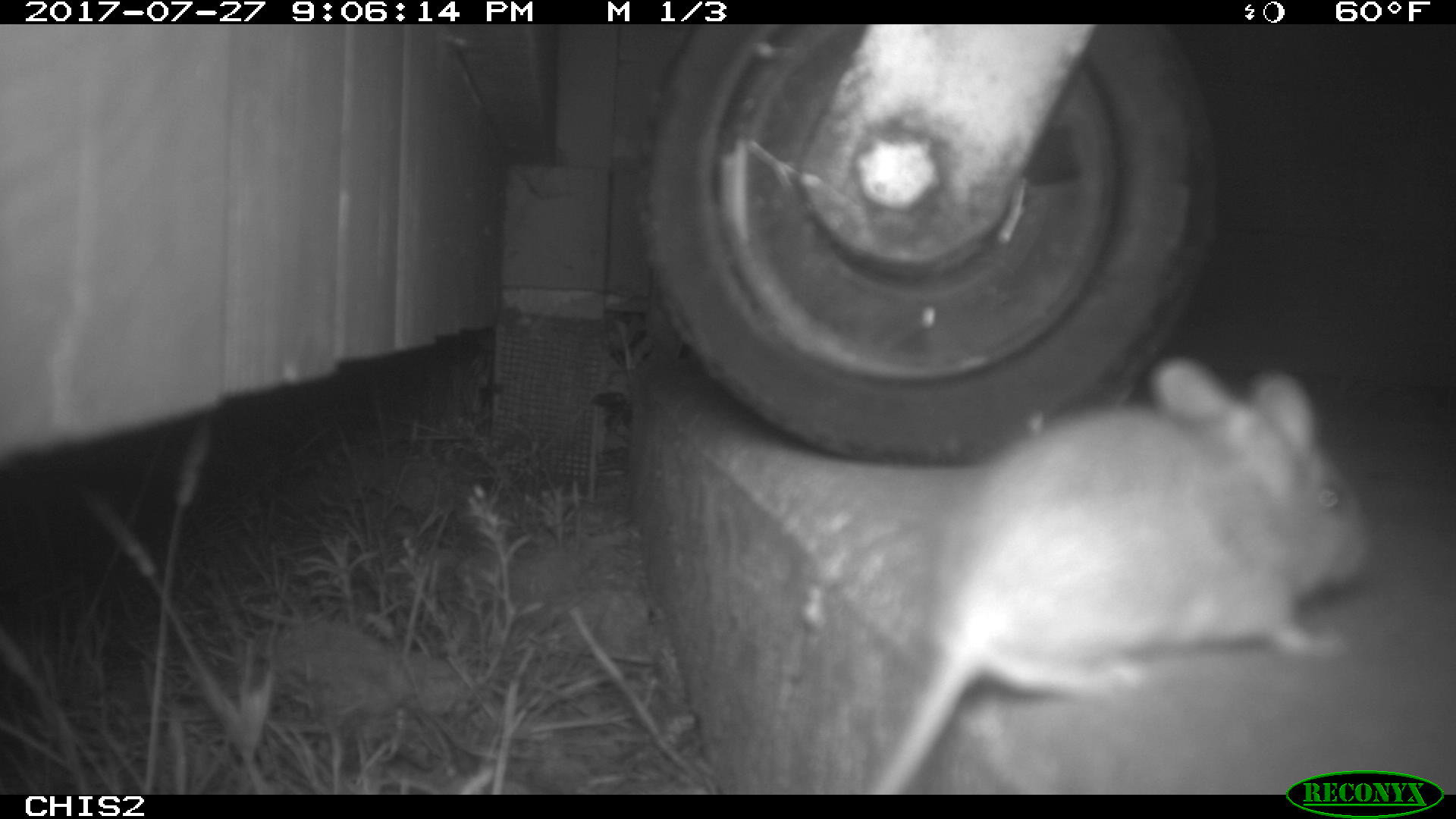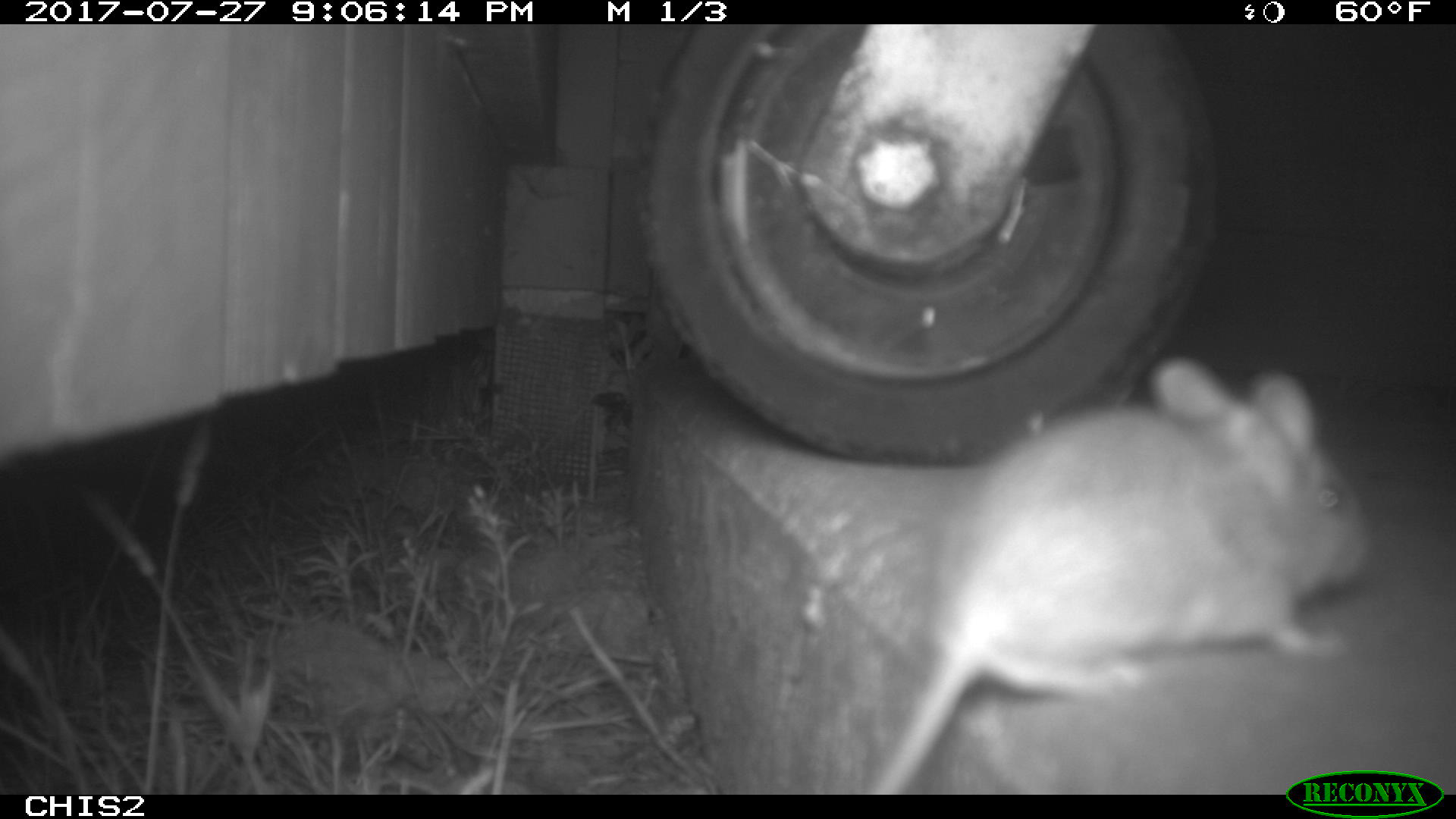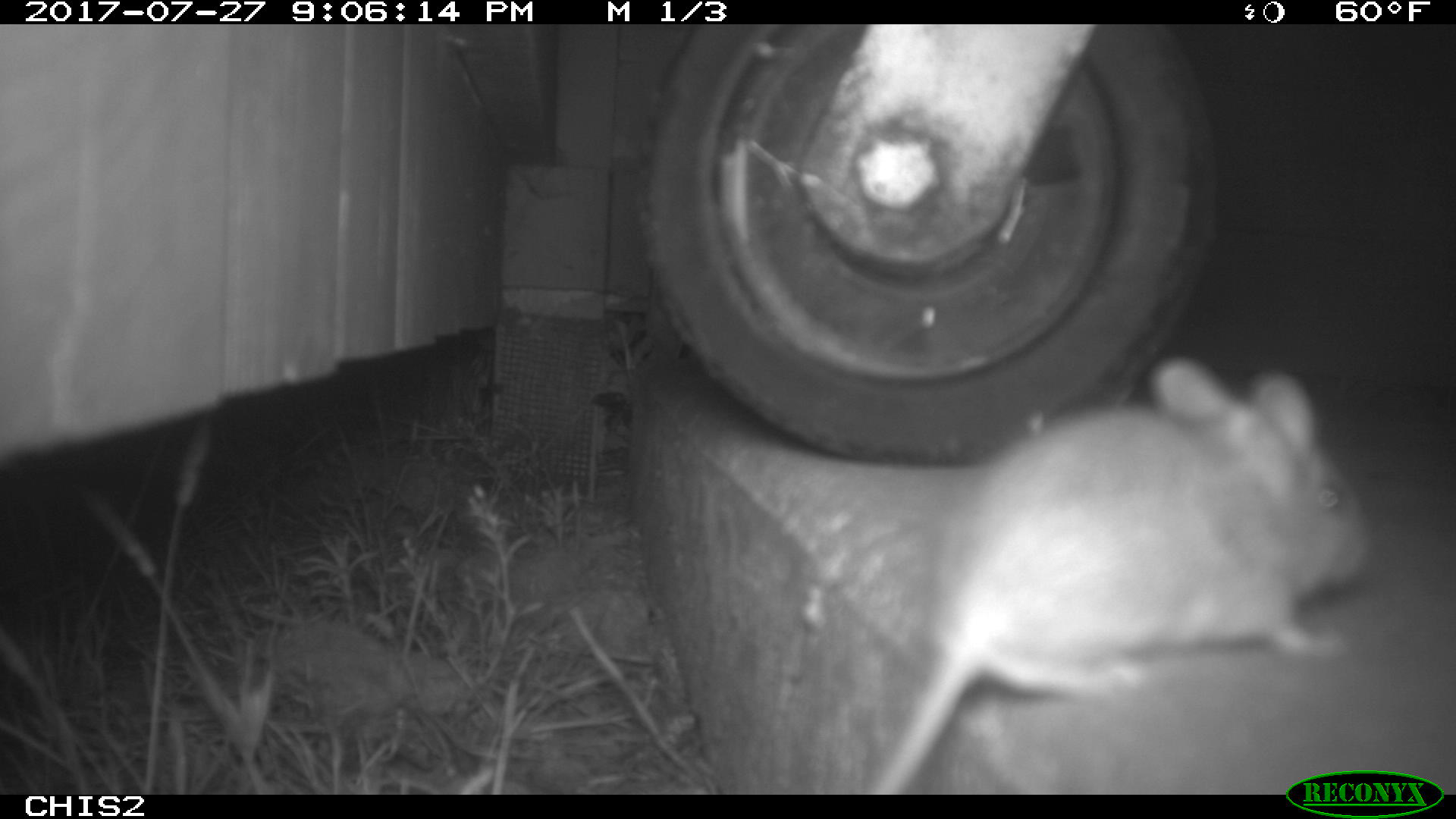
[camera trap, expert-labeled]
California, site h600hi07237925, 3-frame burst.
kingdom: Animalia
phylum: Chordata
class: Mammalia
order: Rodentia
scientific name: Rodentia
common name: rodent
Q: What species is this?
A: Rodent (Rodentia).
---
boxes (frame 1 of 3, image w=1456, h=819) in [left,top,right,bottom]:
rodent: [874,356,1367,795]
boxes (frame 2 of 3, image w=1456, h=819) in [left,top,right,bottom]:
rodent: [866,350,1370,795]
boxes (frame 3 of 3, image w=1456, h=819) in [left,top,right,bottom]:
rodent: [862,354,1372,794]